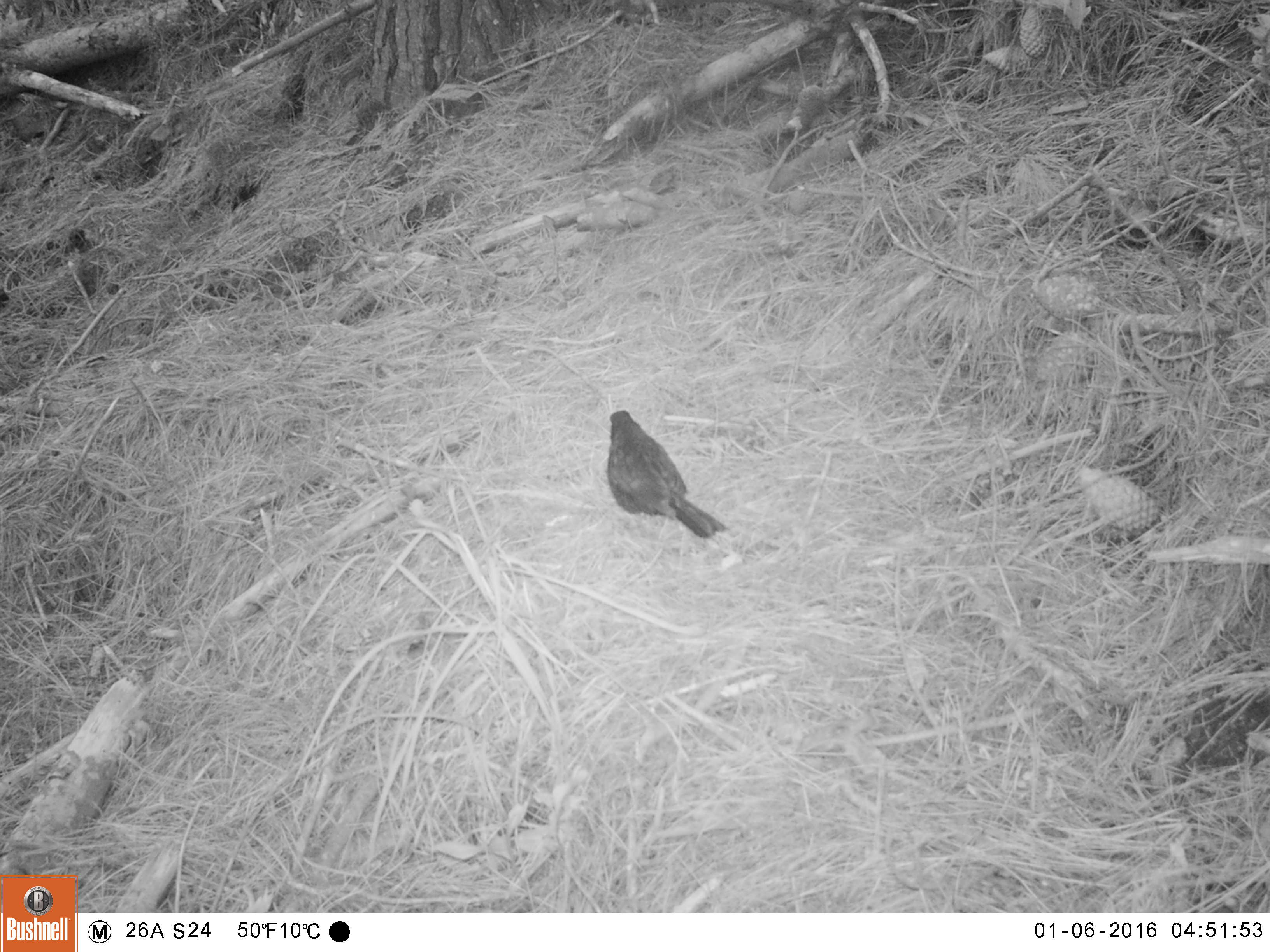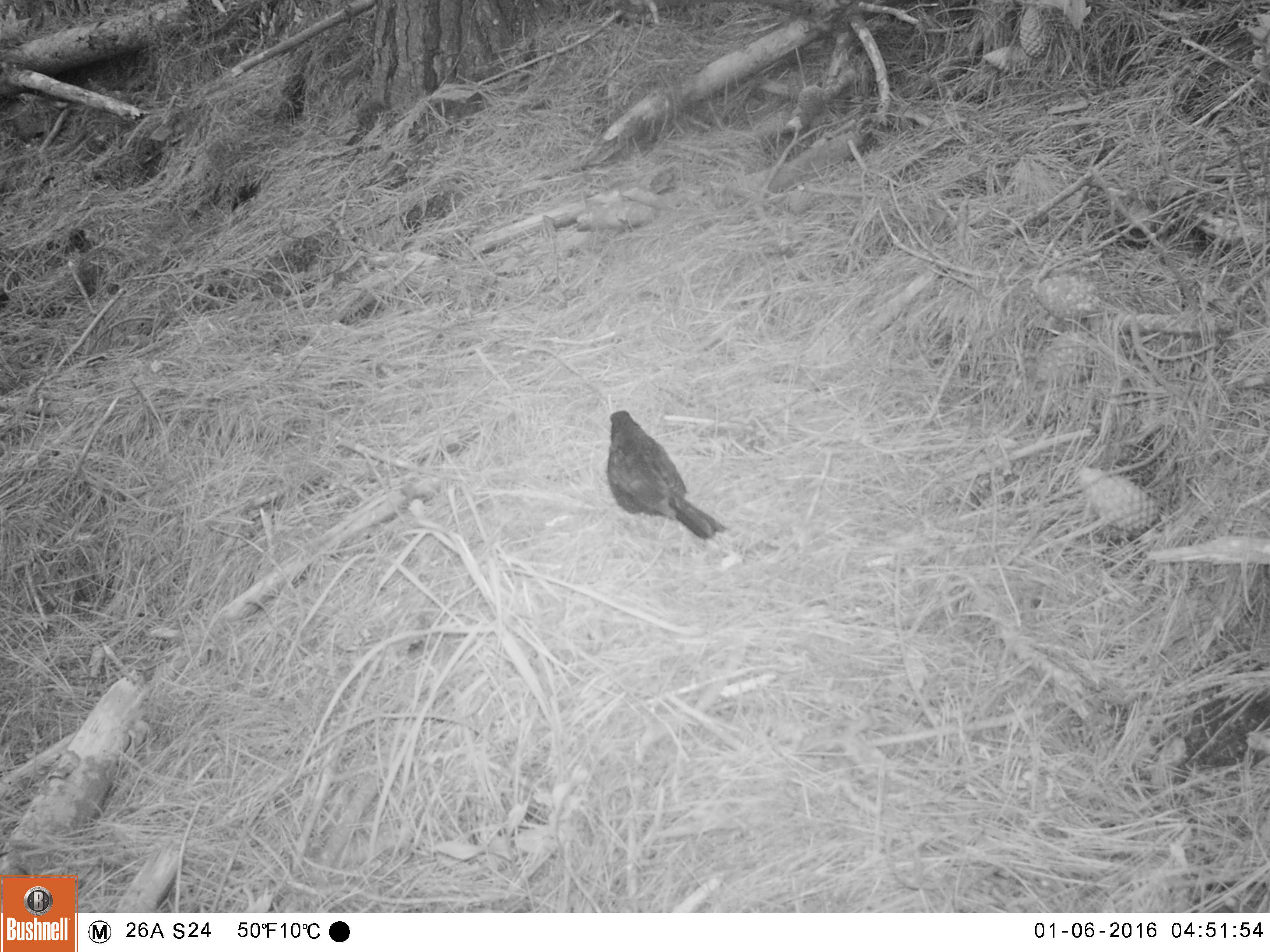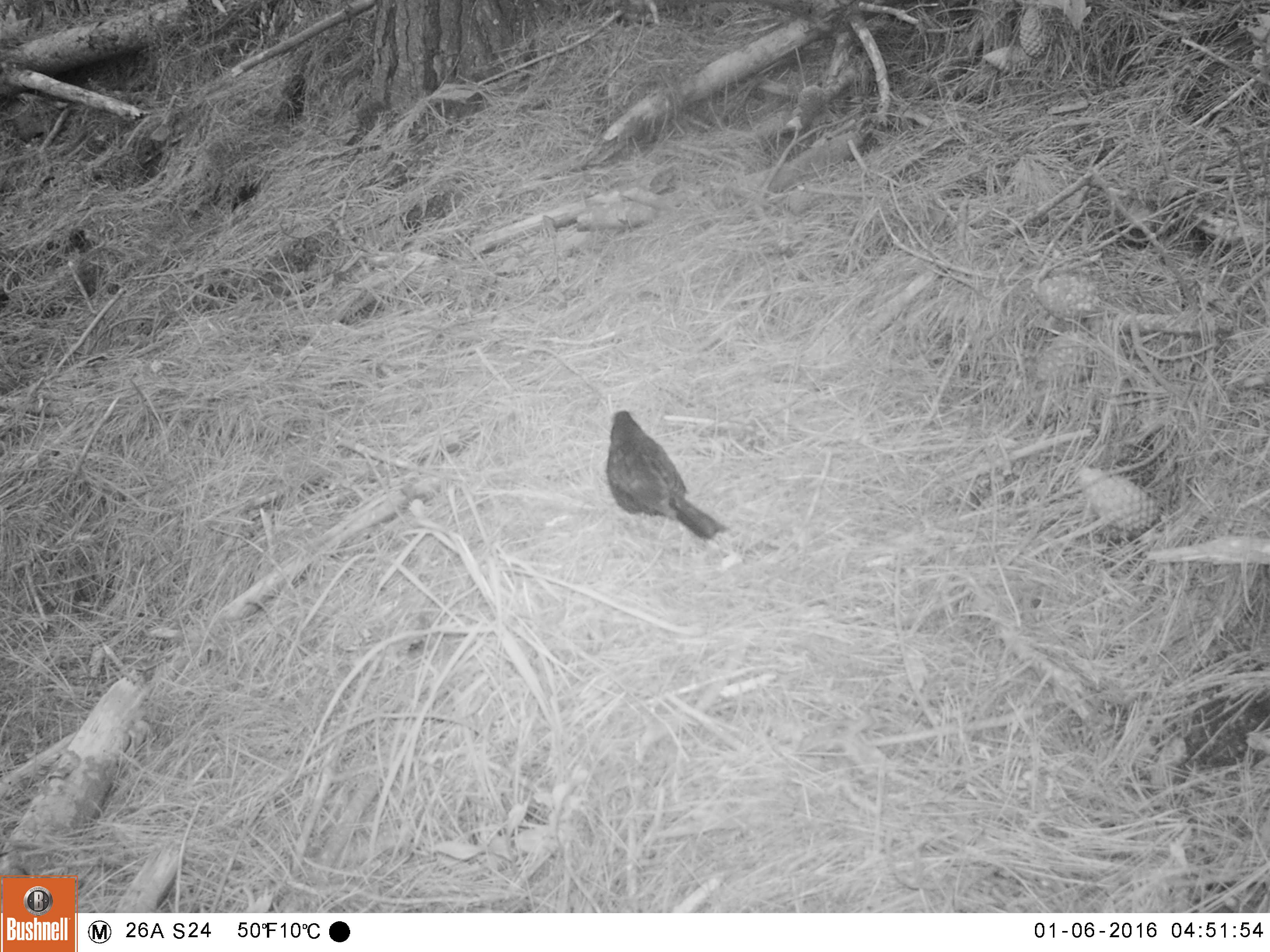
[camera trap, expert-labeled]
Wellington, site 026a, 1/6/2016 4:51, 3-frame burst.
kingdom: Animalia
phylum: Chordata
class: Aves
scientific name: Aves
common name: bird